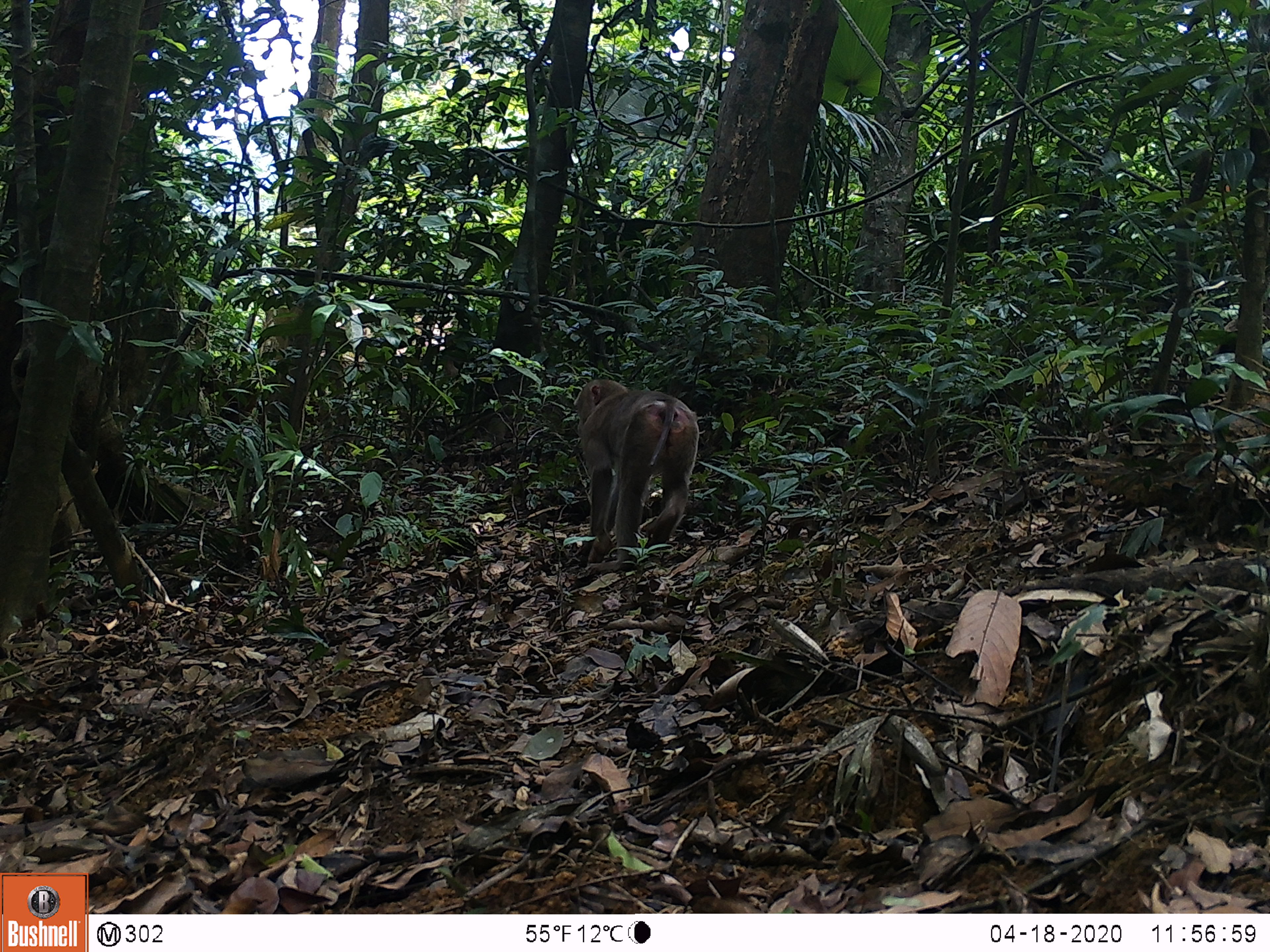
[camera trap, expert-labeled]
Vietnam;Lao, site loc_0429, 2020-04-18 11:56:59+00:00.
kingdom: Animalia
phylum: Chordata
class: Mammalia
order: Primates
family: Cercopithecidae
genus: Macaca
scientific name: Macaca nemestrina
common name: pig-tailed macaque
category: pig tailed macaque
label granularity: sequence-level